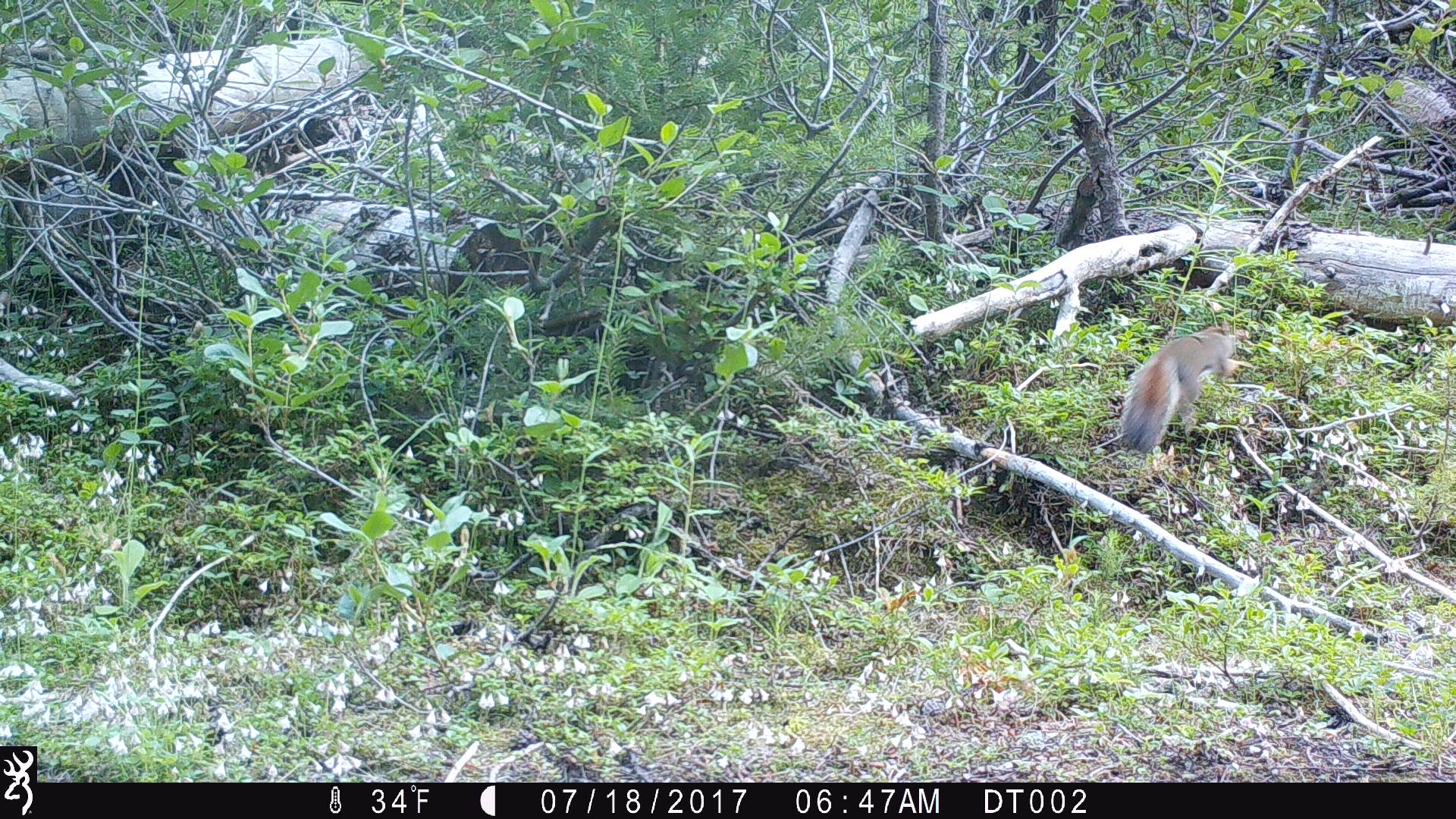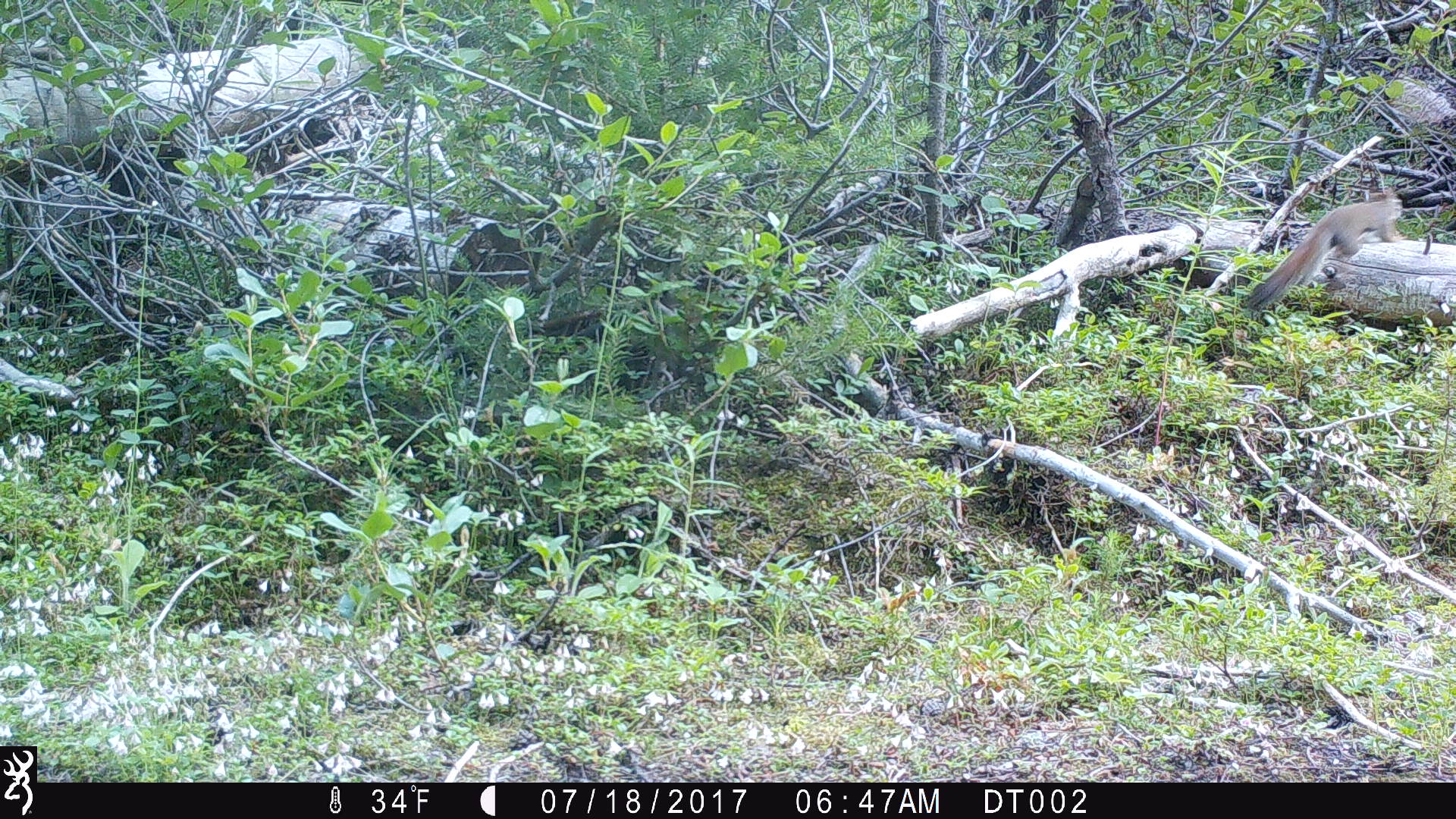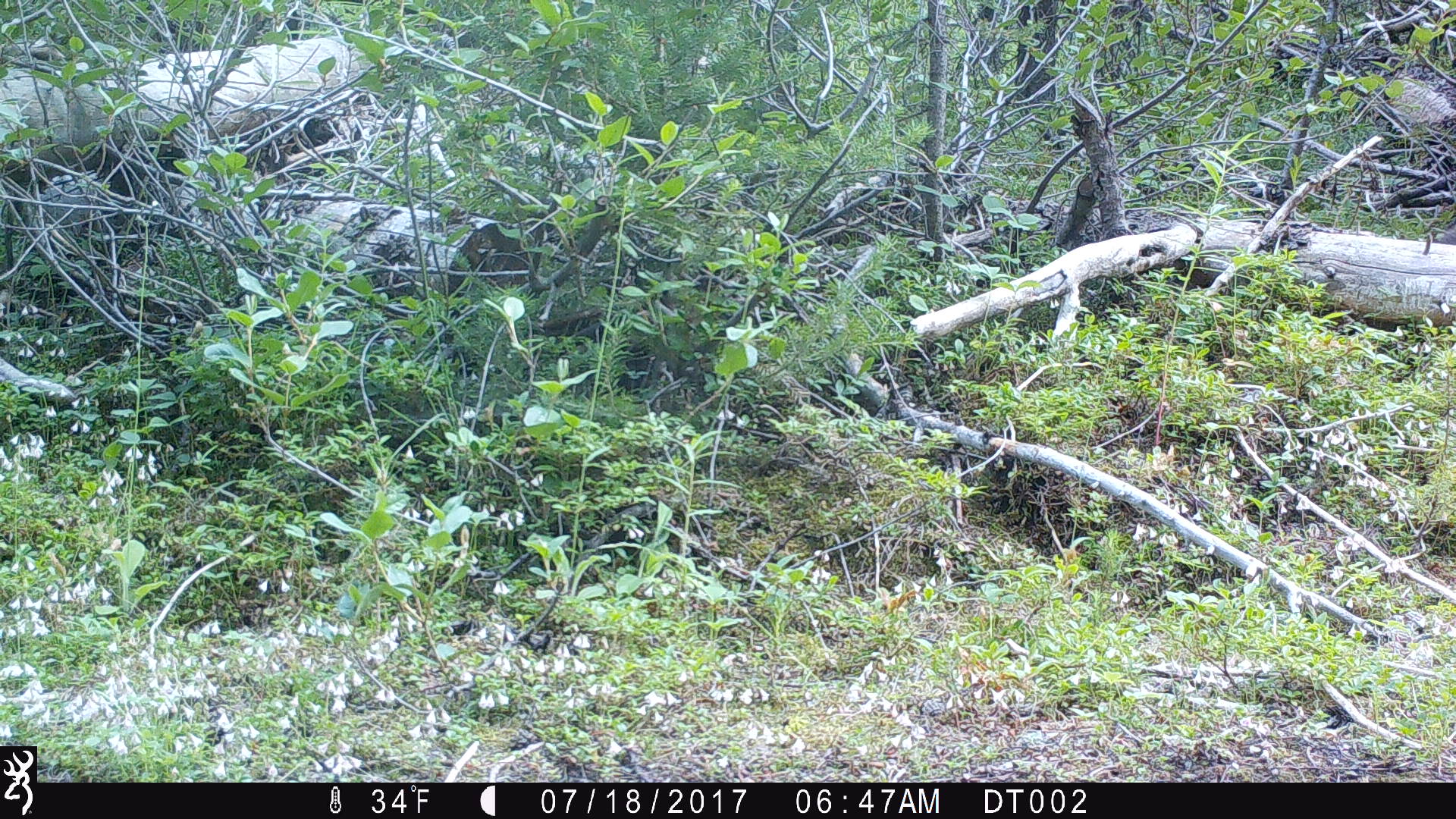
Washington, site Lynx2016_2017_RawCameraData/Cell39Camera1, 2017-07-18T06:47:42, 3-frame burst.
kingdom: Animalia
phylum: Chordata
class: Mammalia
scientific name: Mammalia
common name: small mammal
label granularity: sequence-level